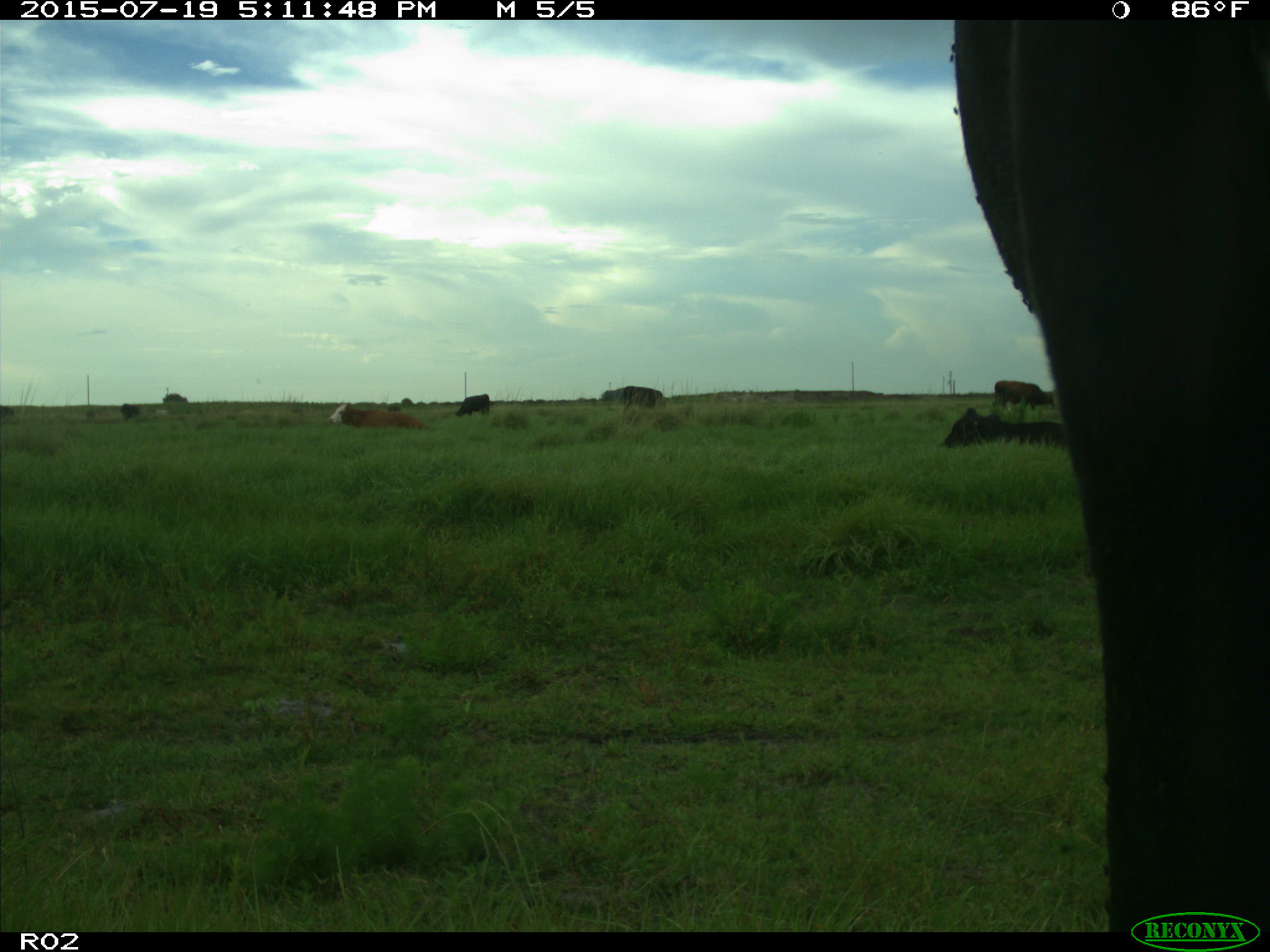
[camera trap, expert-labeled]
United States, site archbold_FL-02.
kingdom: Animalia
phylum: Chordata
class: Mammalia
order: Artiodactyla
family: Bovidae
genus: Bos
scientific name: Bos taurus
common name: domestic cow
Bos taurus (domestic cow).